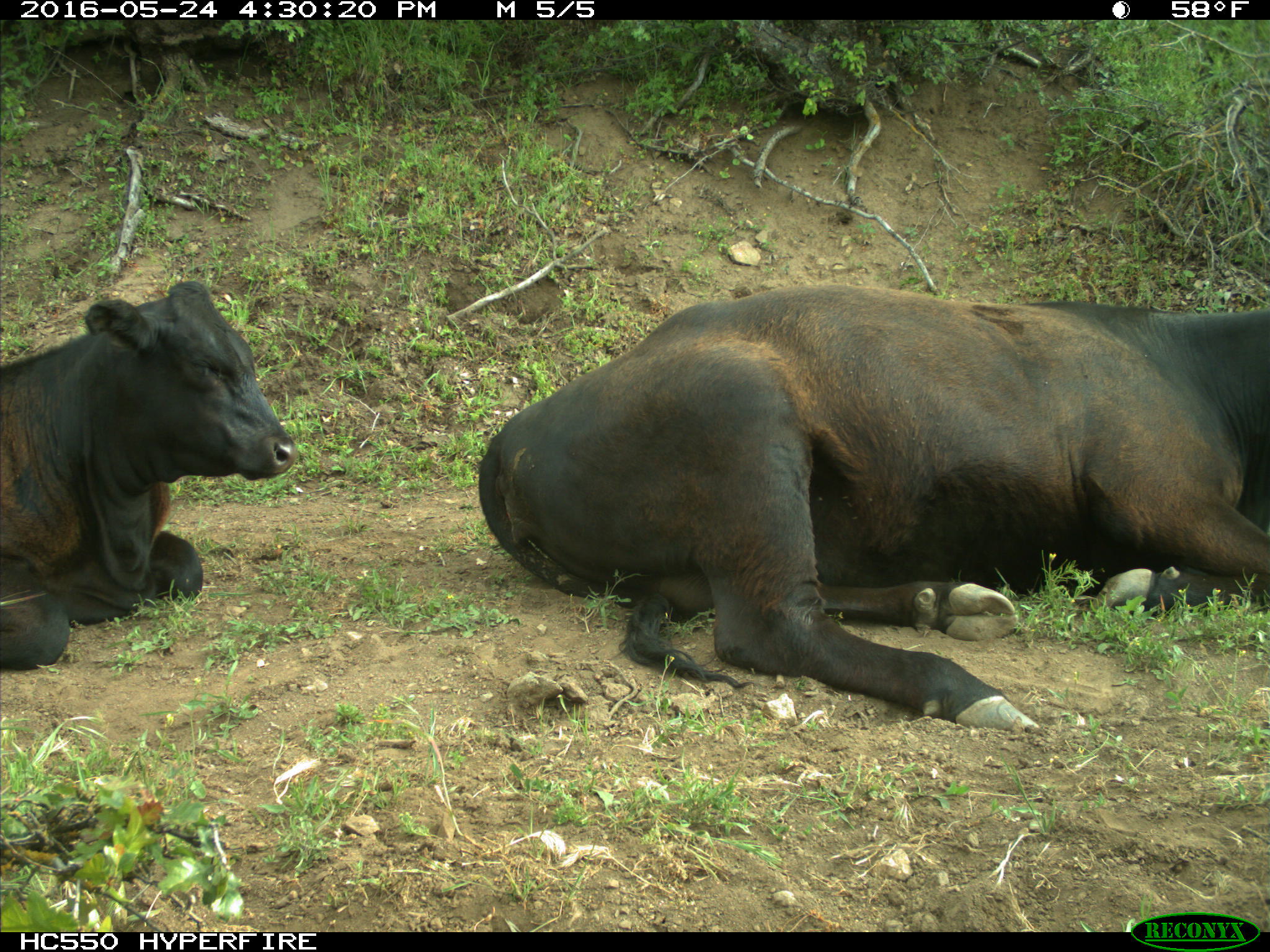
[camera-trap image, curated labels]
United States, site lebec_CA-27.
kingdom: Animalia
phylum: Chordata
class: Mammalia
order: Artiodactyla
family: Bovidae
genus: Bos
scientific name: Bos taurus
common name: domestic cow